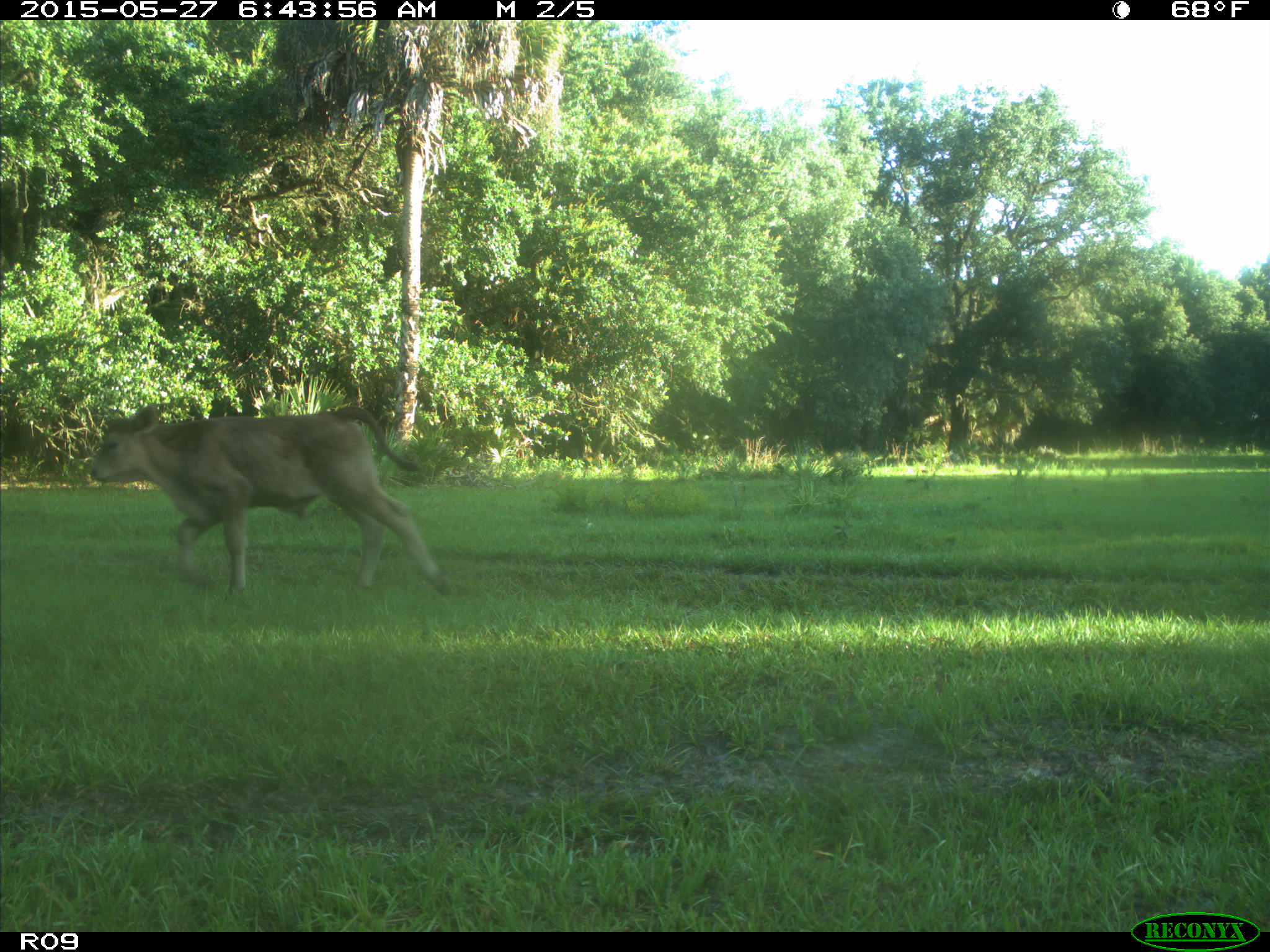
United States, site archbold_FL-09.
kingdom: Animalia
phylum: Chordata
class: Mammalia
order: Artiodactyla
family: Bovidae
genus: Bos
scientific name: Bos taurus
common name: domestic cow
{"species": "Bos taurus (domestic cow)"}